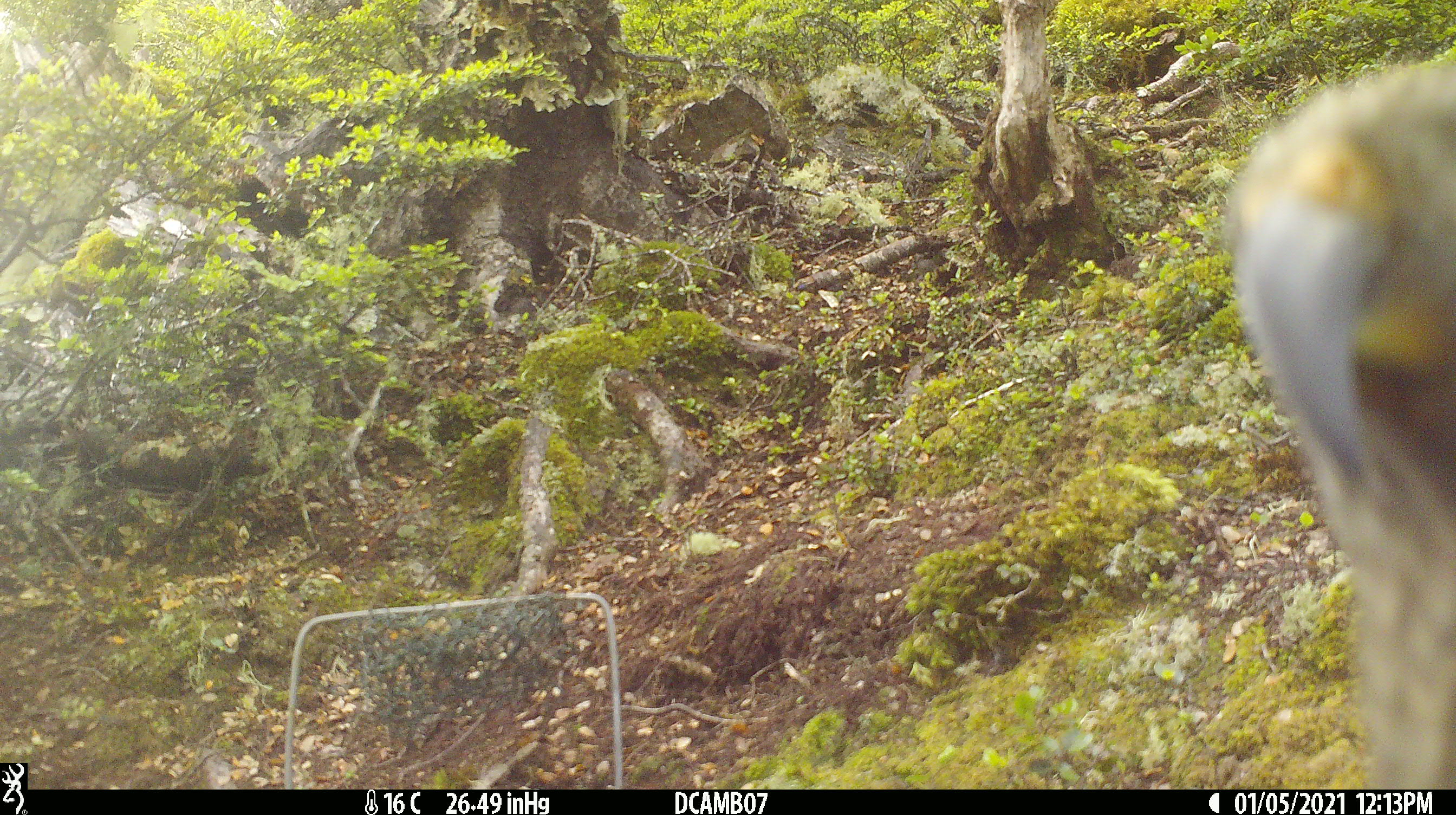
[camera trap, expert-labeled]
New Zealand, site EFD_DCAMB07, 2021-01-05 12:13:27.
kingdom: Animalia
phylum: Chordata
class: Aves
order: Psittaciformes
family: Strigopidae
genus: Nestor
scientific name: Nestor notabilis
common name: kea